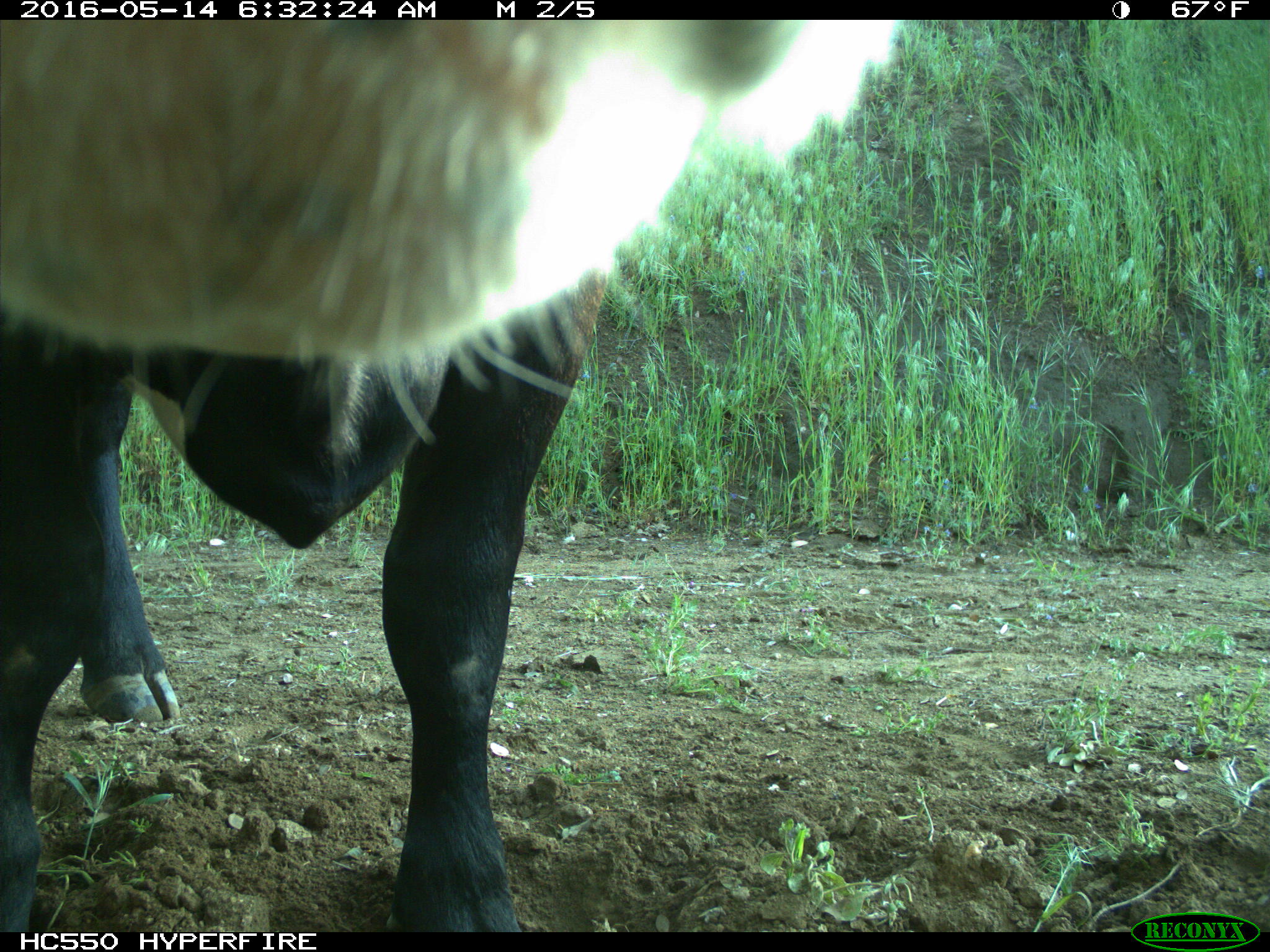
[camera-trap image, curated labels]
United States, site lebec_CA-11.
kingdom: Animalia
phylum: Chordata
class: Mammalia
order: Artiodactyla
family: Bovidae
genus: Bos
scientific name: Bos taurus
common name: domestic cow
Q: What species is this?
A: Bos taurus (domestic cow).